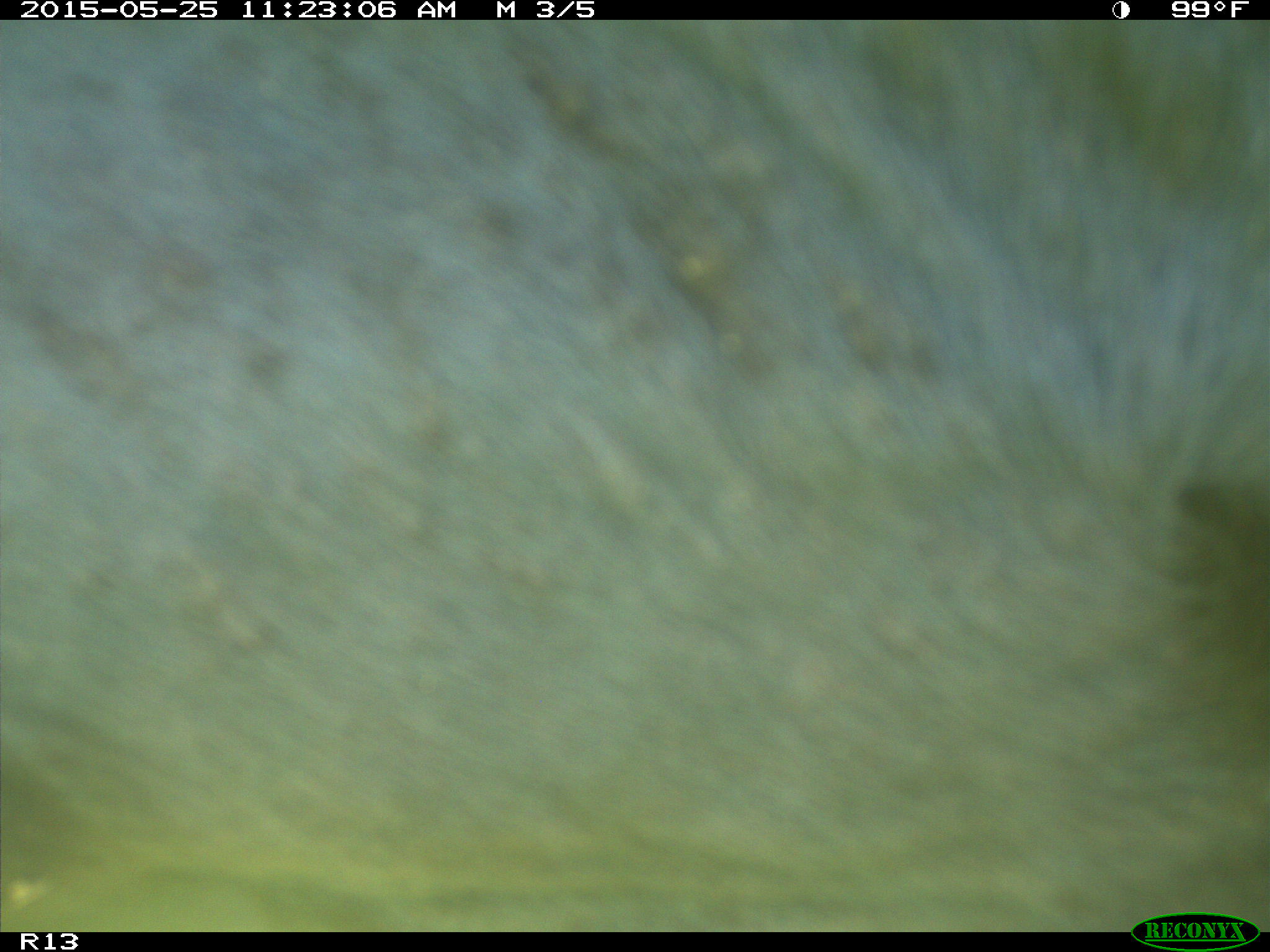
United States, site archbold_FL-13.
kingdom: Animalia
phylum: Chordata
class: Mammalia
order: Artiodactyla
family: Bovidae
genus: Bos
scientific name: Bos taurus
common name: domestic cow